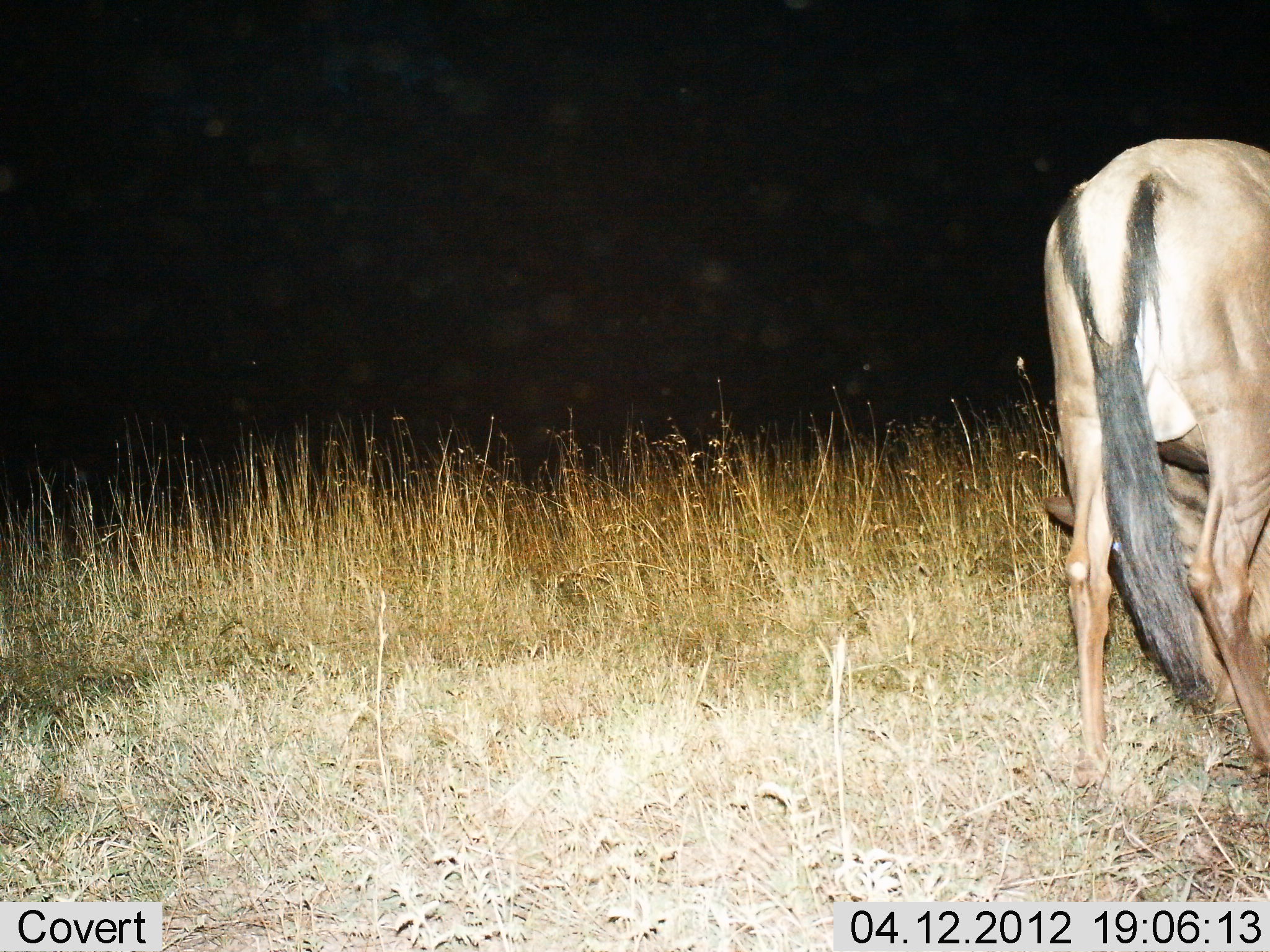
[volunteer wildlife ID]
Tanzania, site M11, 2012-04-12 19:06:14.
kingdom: Animalia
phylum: Chordata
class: Mammalia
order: Artiodactyla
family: Bovidae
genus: Connochaetes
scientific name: Connochaetes taurinus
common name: blue wildebeest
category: wildebeest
Wildebeest (blue wildebeest) (Connochaetes taurinus), count 1. Behavior (volunteer vote fractions): standing 45%, resting 0%, moving 0%, interacting 0%. Young present (vote fraction): 0%. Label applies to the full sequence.